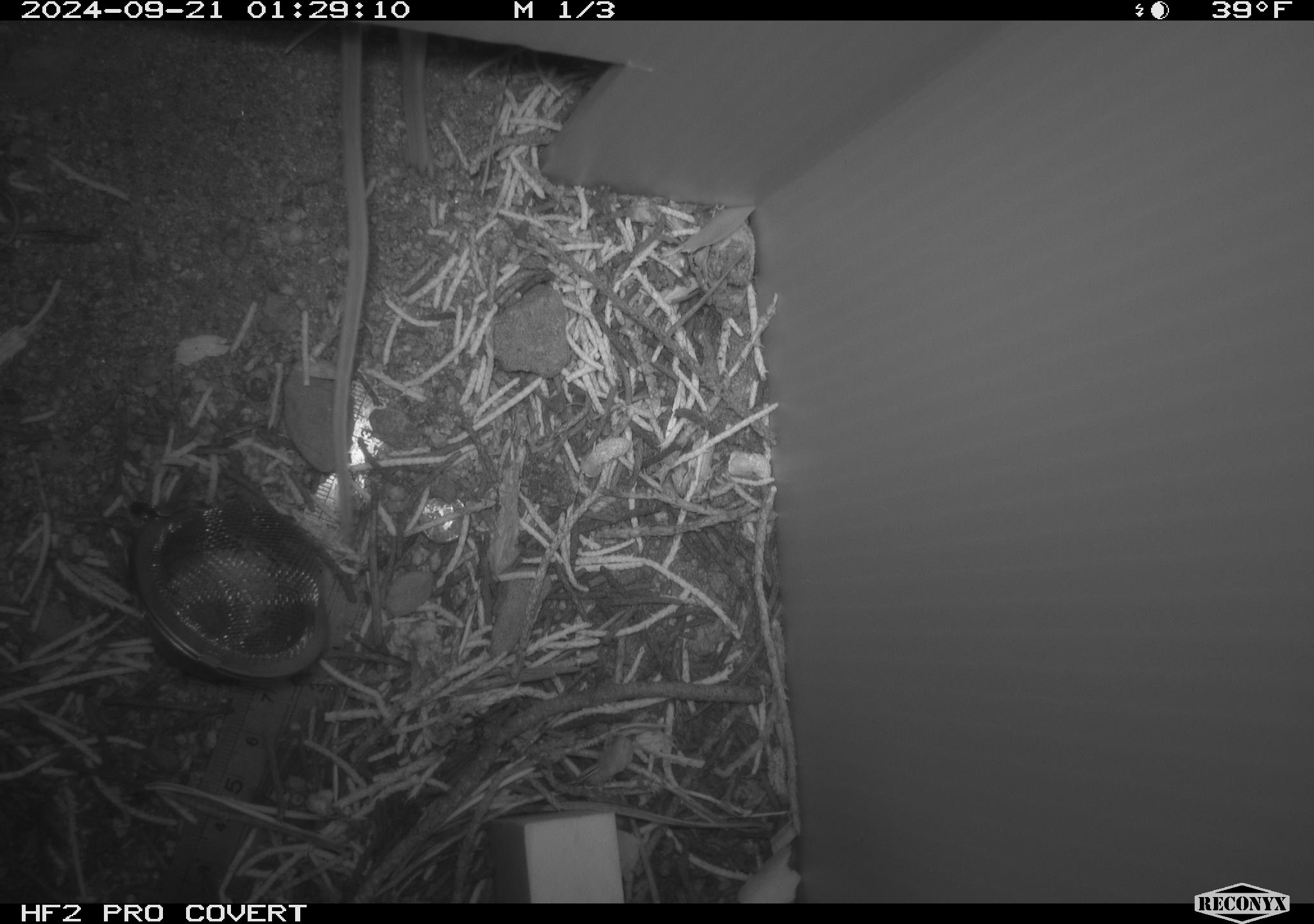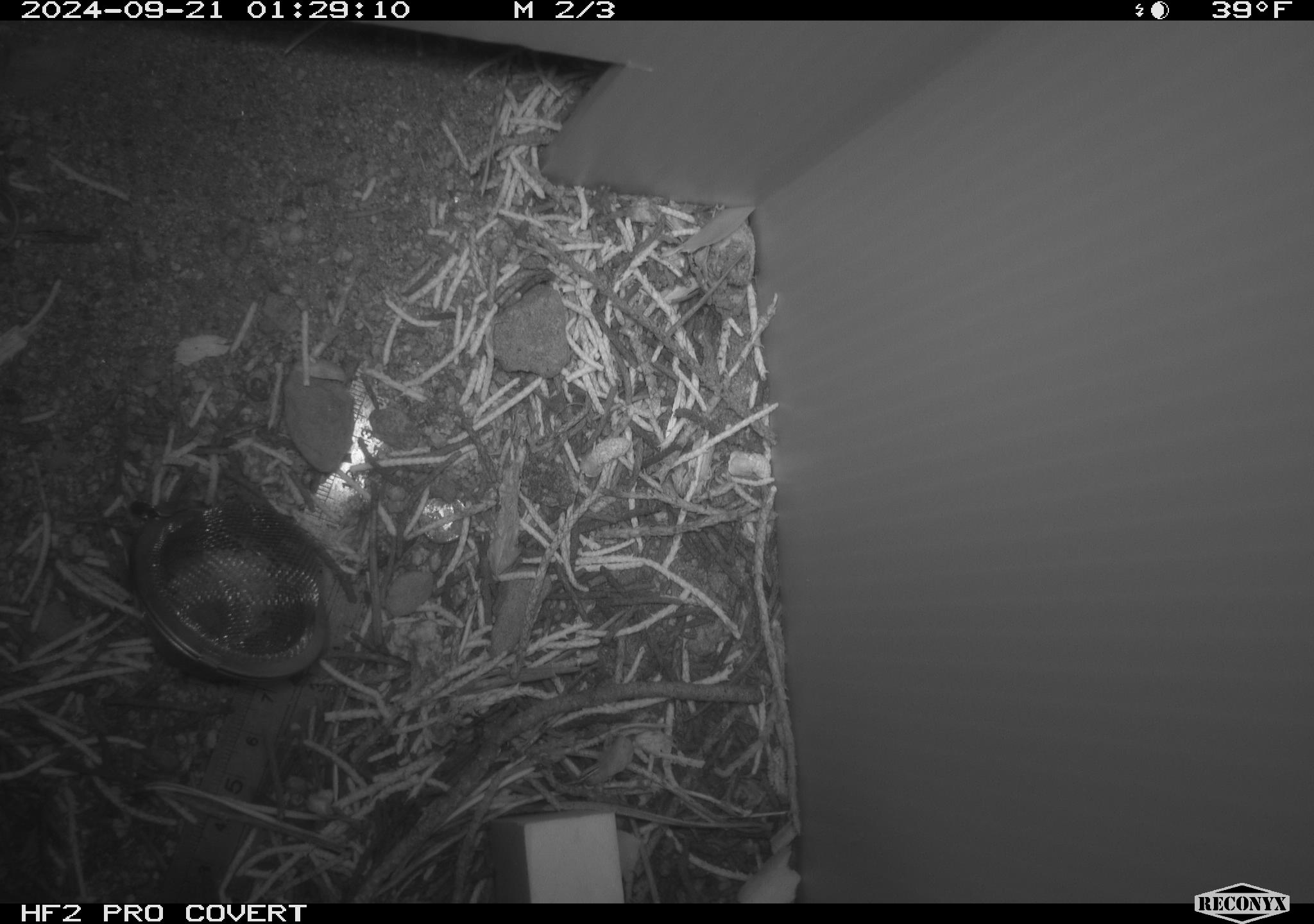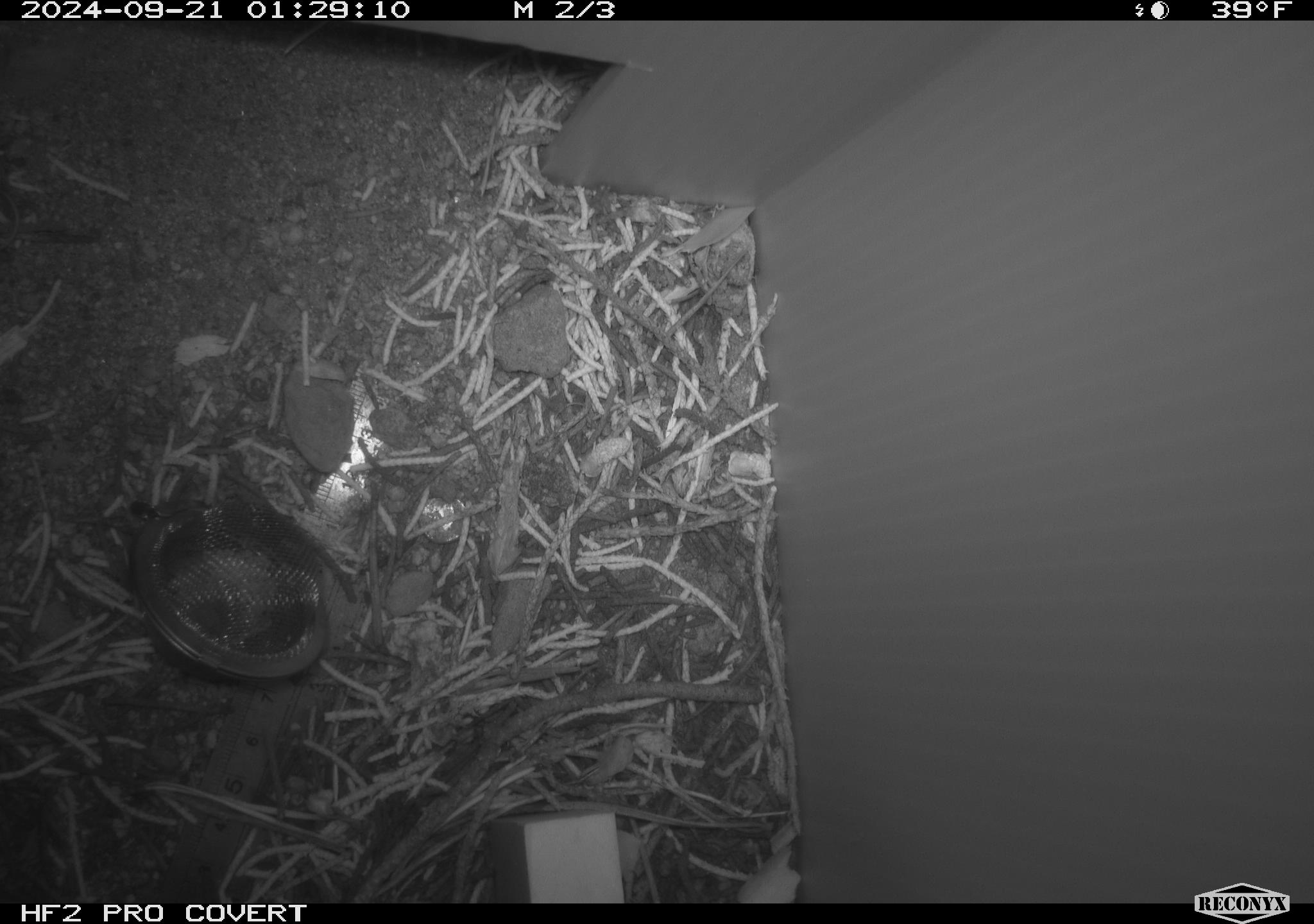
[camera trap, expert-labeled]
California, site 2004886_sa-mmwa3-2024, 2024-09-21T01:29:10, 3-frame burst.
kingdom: Animalia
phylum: Chordata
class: Mammalia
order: Rodentia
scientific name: Rodentia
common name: mouse species